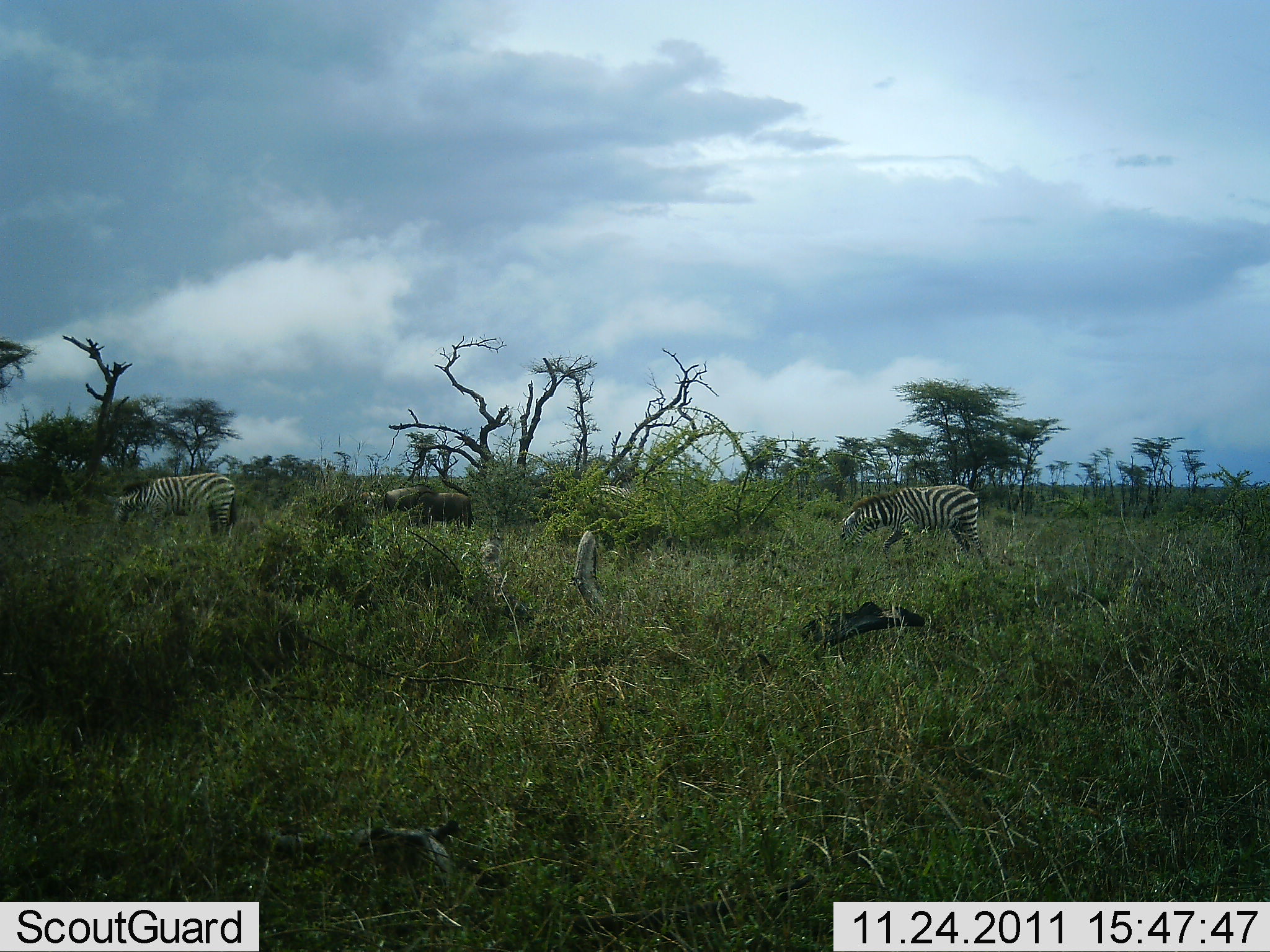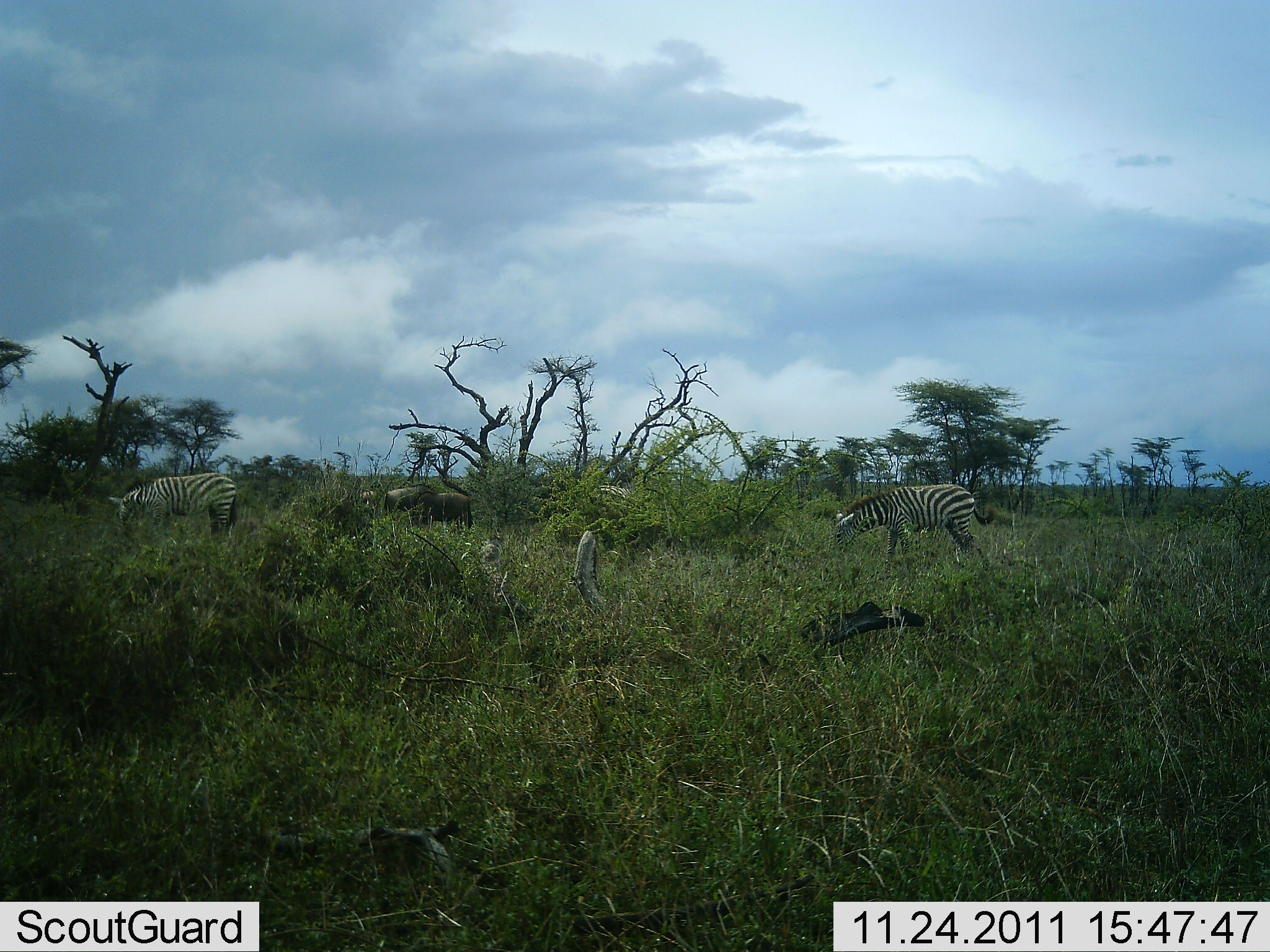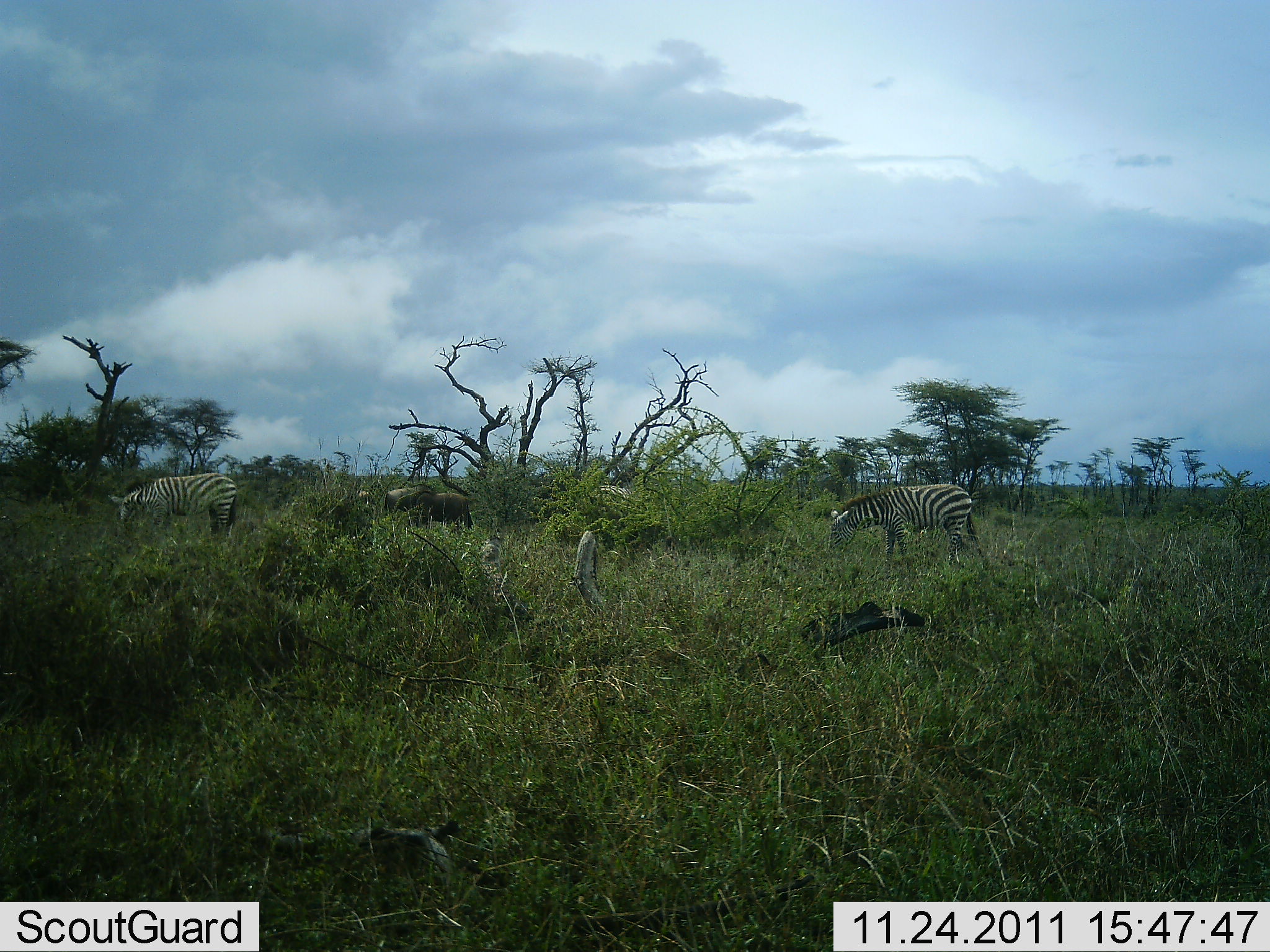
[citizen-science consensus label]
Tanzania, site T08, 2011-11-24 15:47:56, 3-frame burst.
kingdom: Animalia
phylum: Chordata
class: Mammalia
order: Artiodactyla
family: Bovidae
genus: Connochaetes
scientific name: Connochaetes taurinus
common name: blue wildebeest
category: wildebeest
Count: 2.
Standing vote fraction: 33%.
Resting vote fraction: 0%.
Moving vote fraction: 0%.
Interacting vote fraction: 0%.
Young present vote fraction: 0%.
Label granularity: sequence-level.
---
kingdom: Animalia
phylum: Chordata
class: Mammalia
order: Perissodactyla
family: Equidae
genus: Equus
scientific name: Equus quagga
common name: plains zebra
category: zebra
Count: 2.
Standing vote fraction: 23%.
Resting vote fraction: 4%.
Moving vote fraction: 8%.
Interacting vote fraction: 0%.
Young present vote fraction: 0%.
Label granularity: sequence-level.